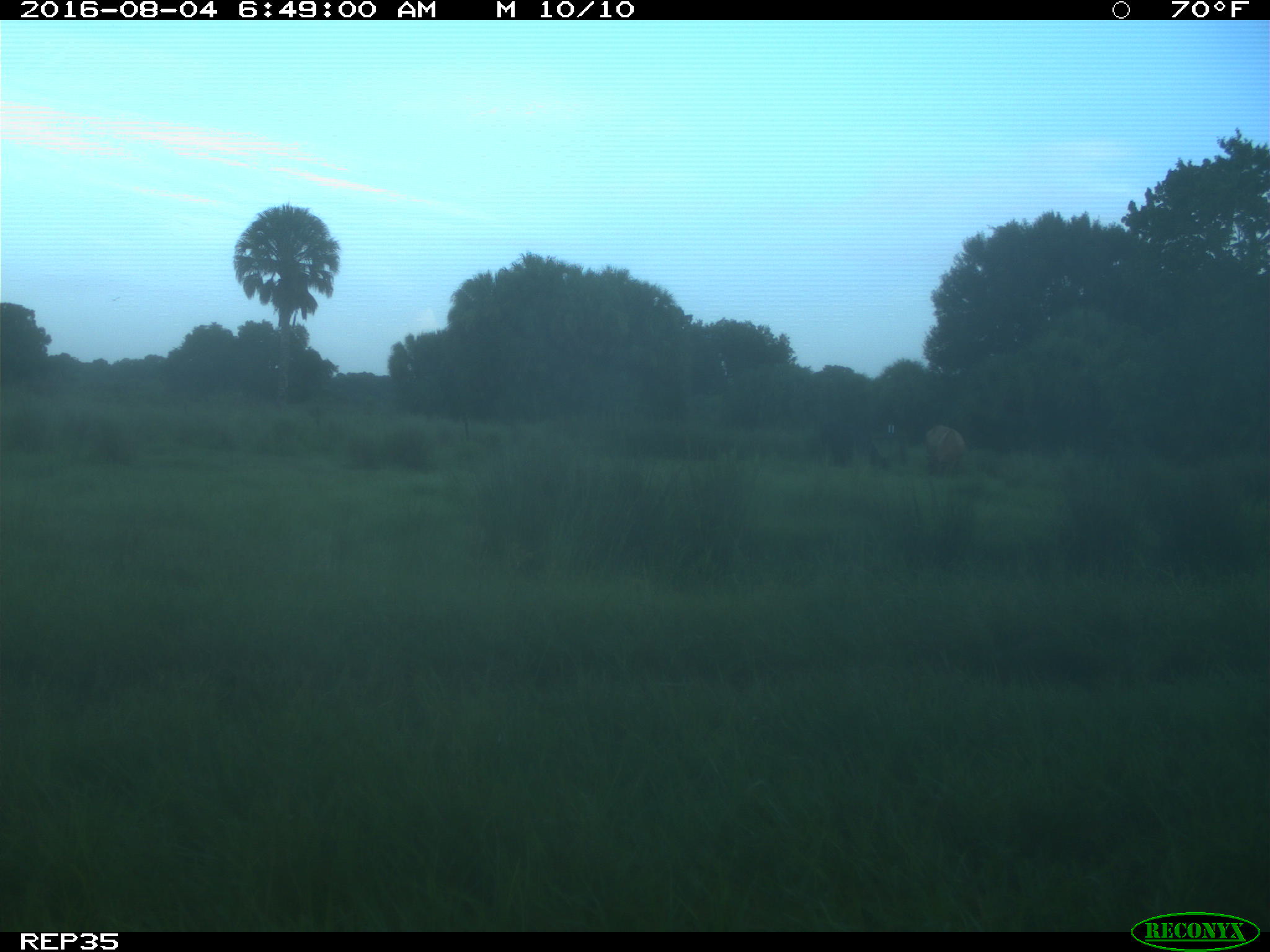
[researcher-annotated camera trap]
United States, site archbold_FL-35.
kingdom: Animalia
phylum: Chordata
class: Mammalia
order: Artiodactyla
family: Bovidae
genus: Bos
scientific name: Bos taurus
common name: domestic cow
Bos taurus (domestic cow).